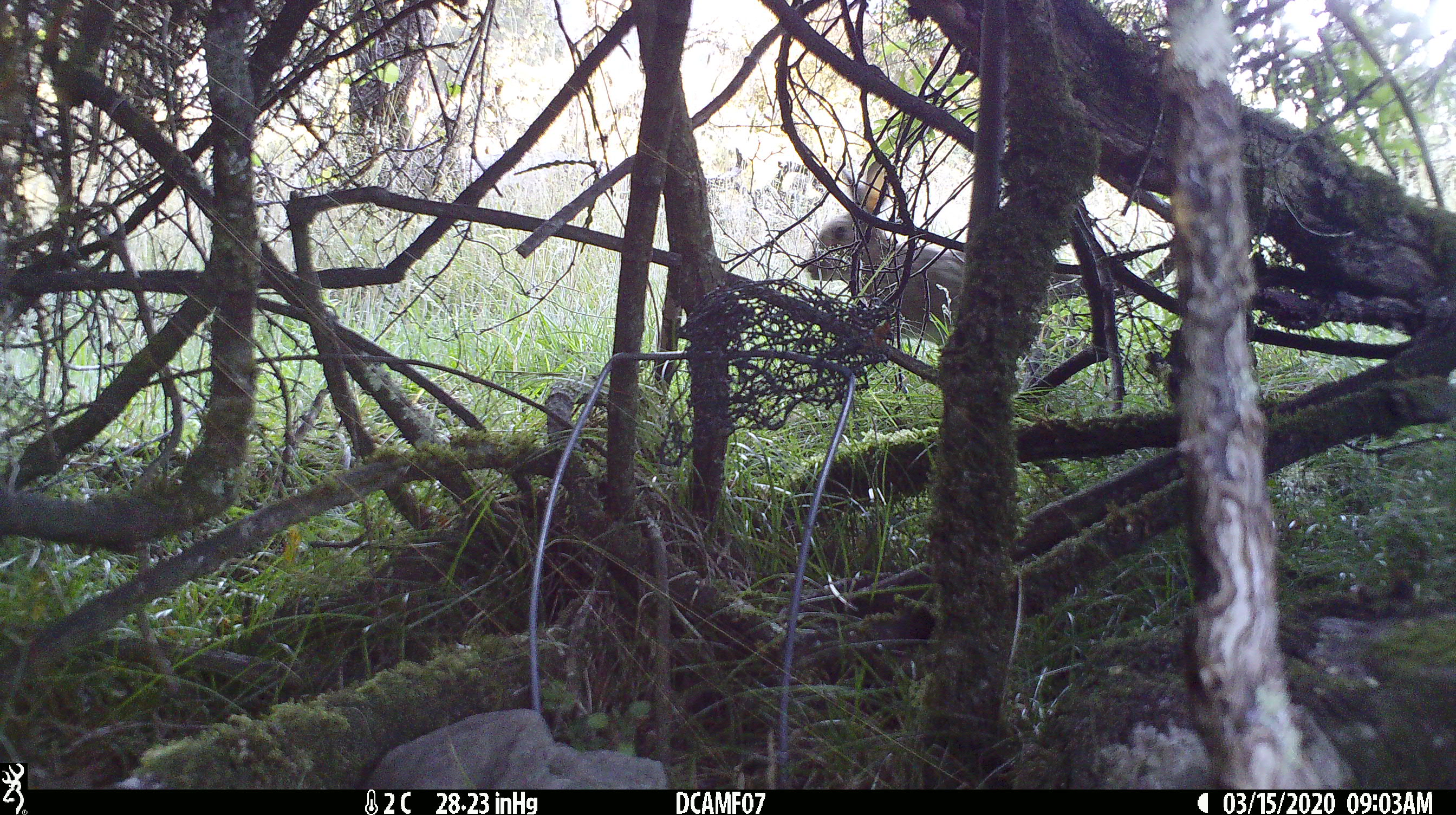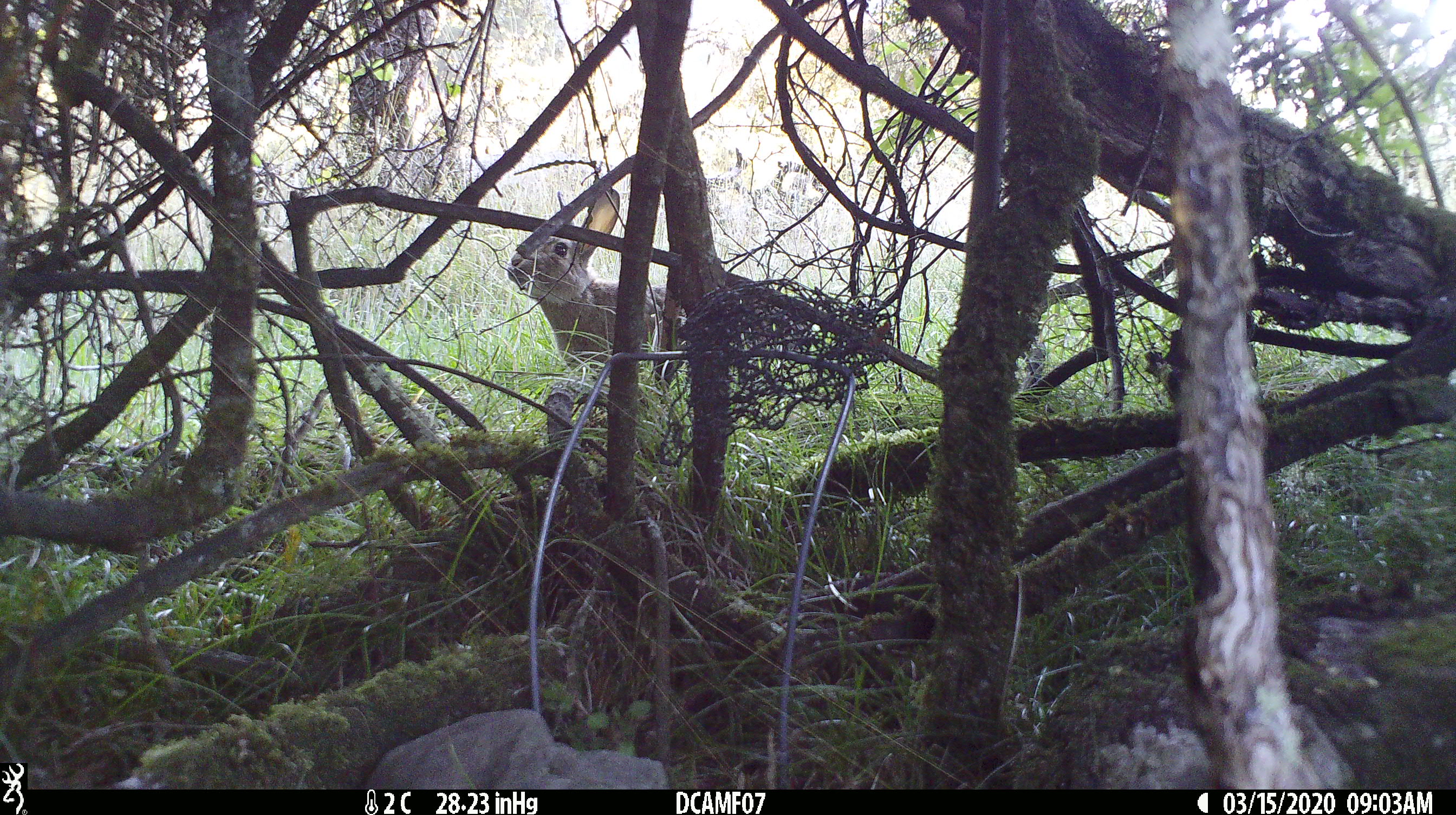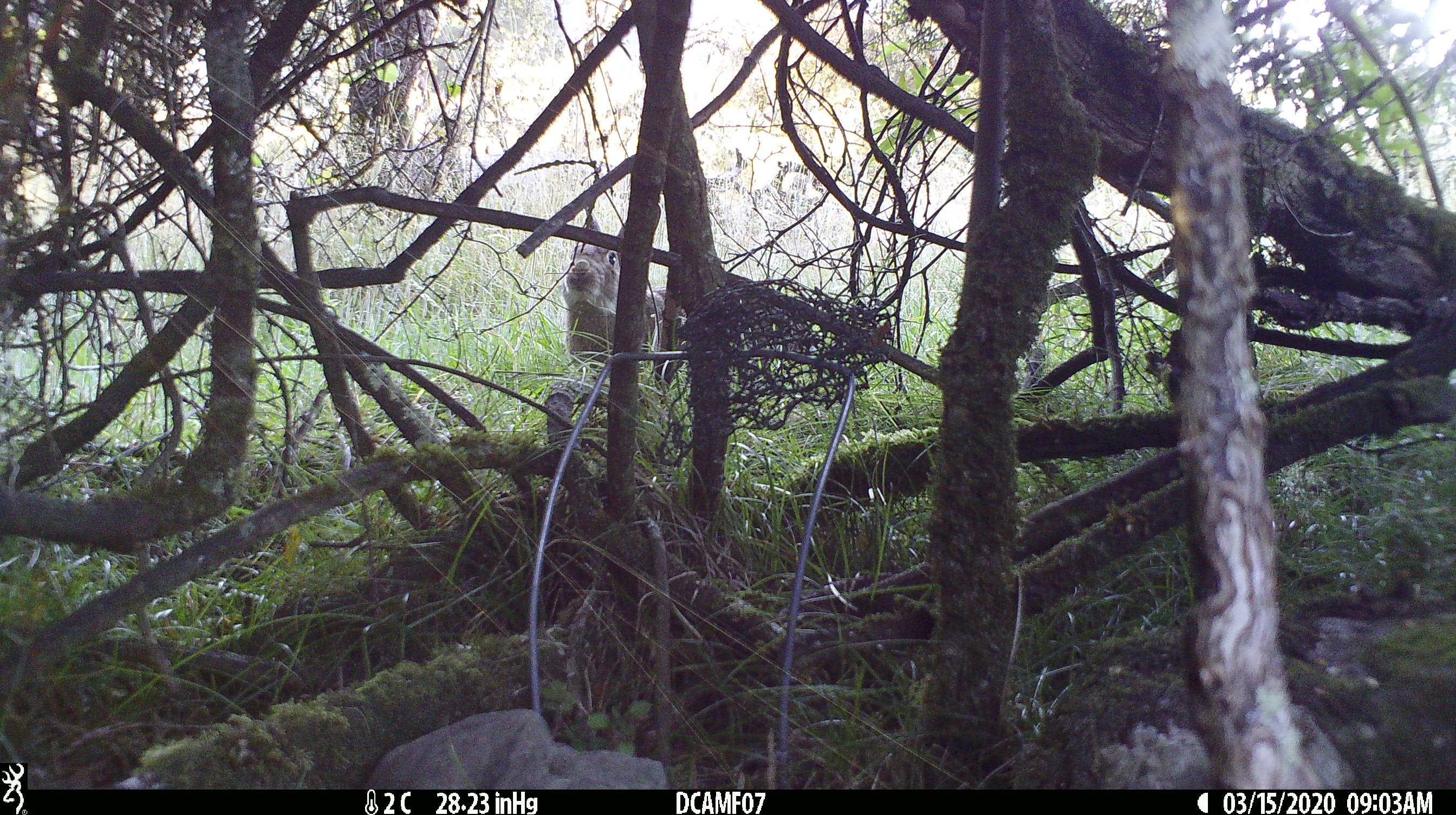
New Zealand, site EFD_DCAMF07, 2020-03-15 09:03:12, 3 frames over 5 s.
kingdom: Animalia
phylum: Chordata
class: Mammalia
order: Lagomorpha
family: Leporidae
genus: Oryctolagus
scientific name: Oryctolagus cuniculus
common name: european rabbit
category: rabbit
Rabbit (european rabbit) (Oryctolagus cuniculus).